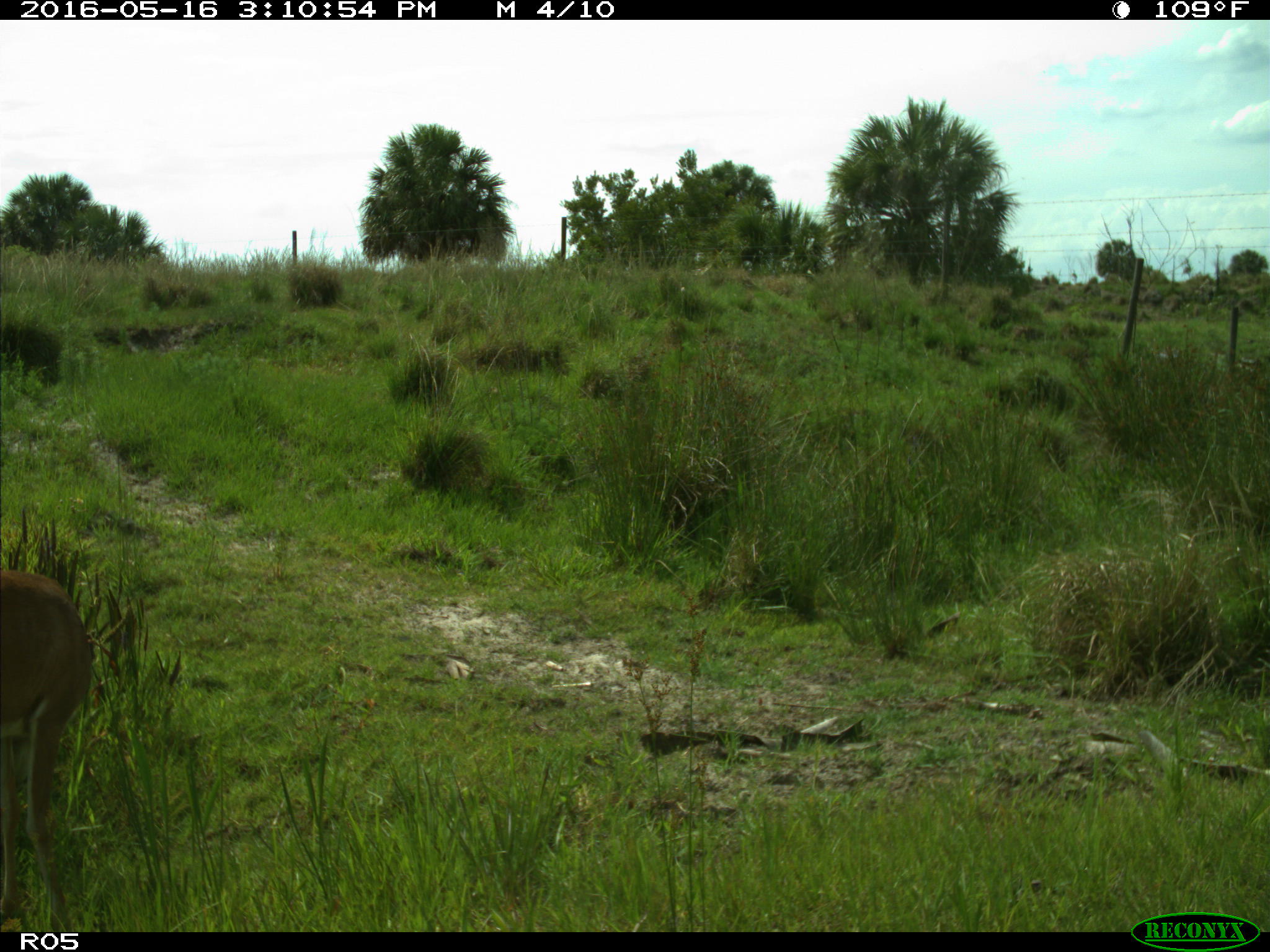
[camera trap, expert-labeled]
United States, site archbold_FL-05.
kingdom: Animalia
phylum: Chordata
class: Mammalia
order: Artiodactyla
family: Cervidae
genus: Odocoileus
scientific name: Odocoileus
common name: deer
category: unidentified deer